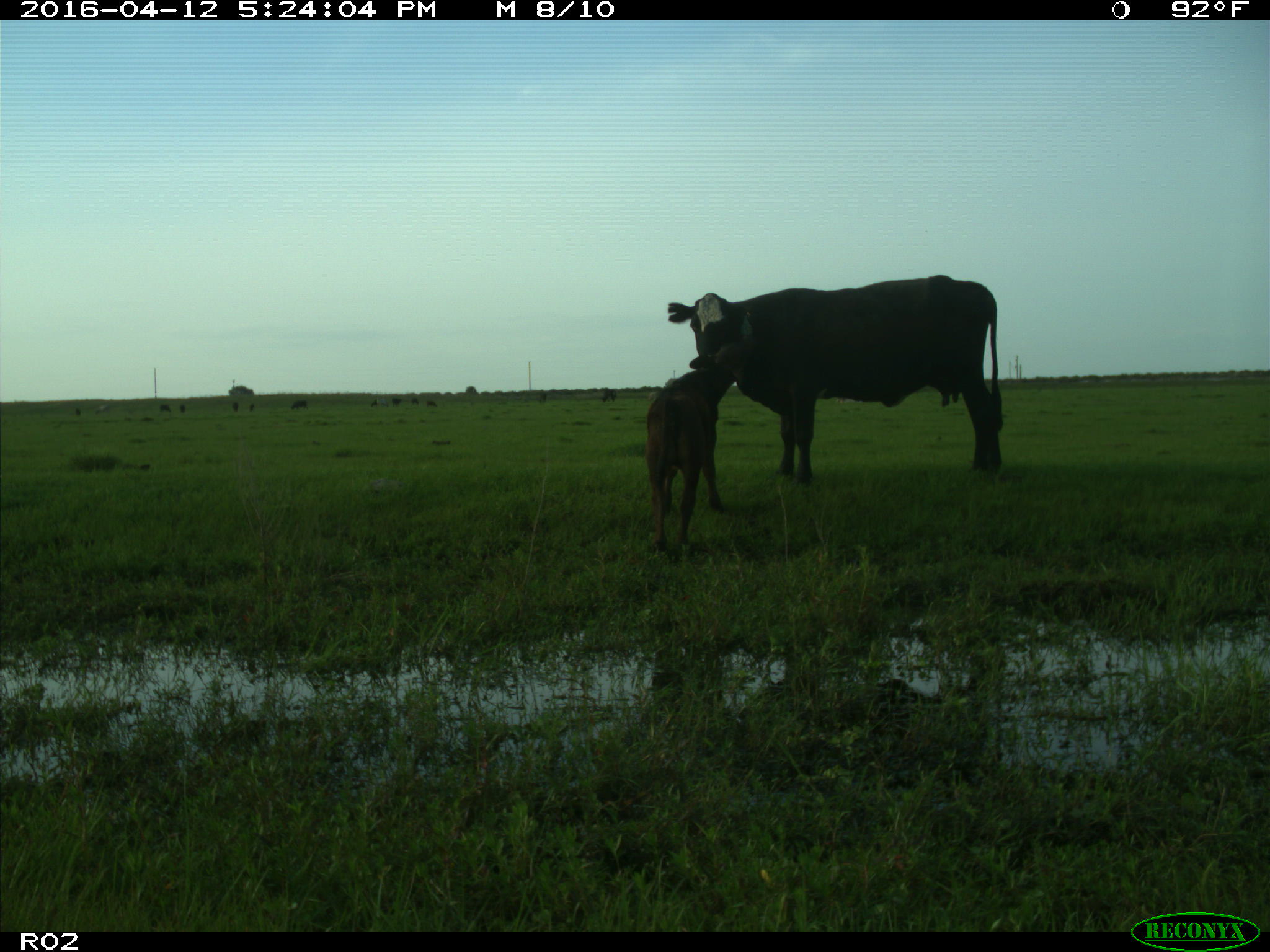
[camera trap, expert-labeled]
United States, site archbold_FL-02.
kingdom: Animalia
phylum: Chordata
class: Mammalia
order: Artiodactyla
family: Bovidae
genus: Bos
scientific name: Bos taurus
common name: domestic cow